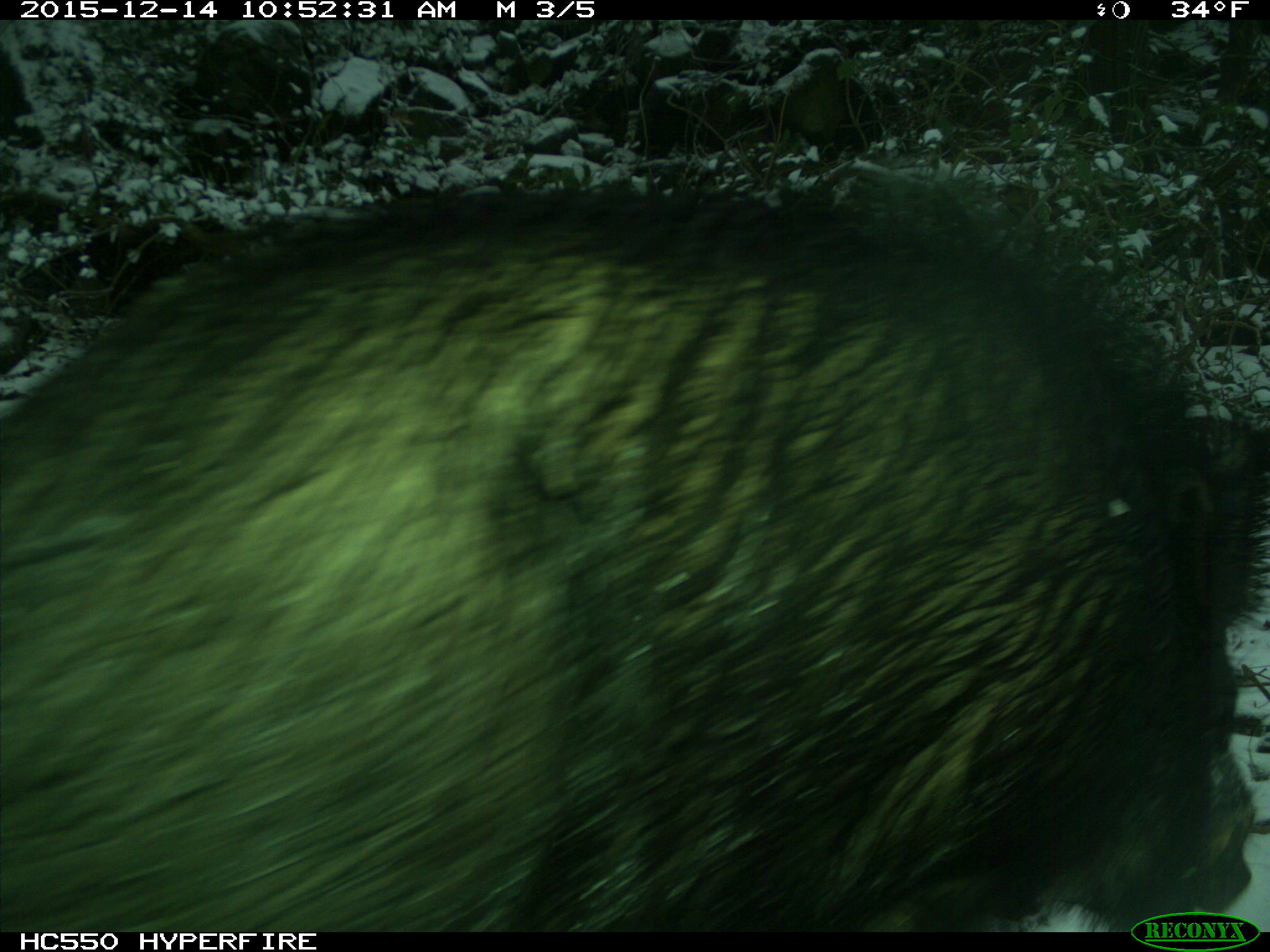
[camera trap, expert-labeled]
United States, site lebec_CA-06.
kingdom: Animalia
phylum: Chordata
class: Mammalia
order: Artiodactyla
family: Suidae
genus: Sus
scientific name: Sus scrofa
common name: wild boar